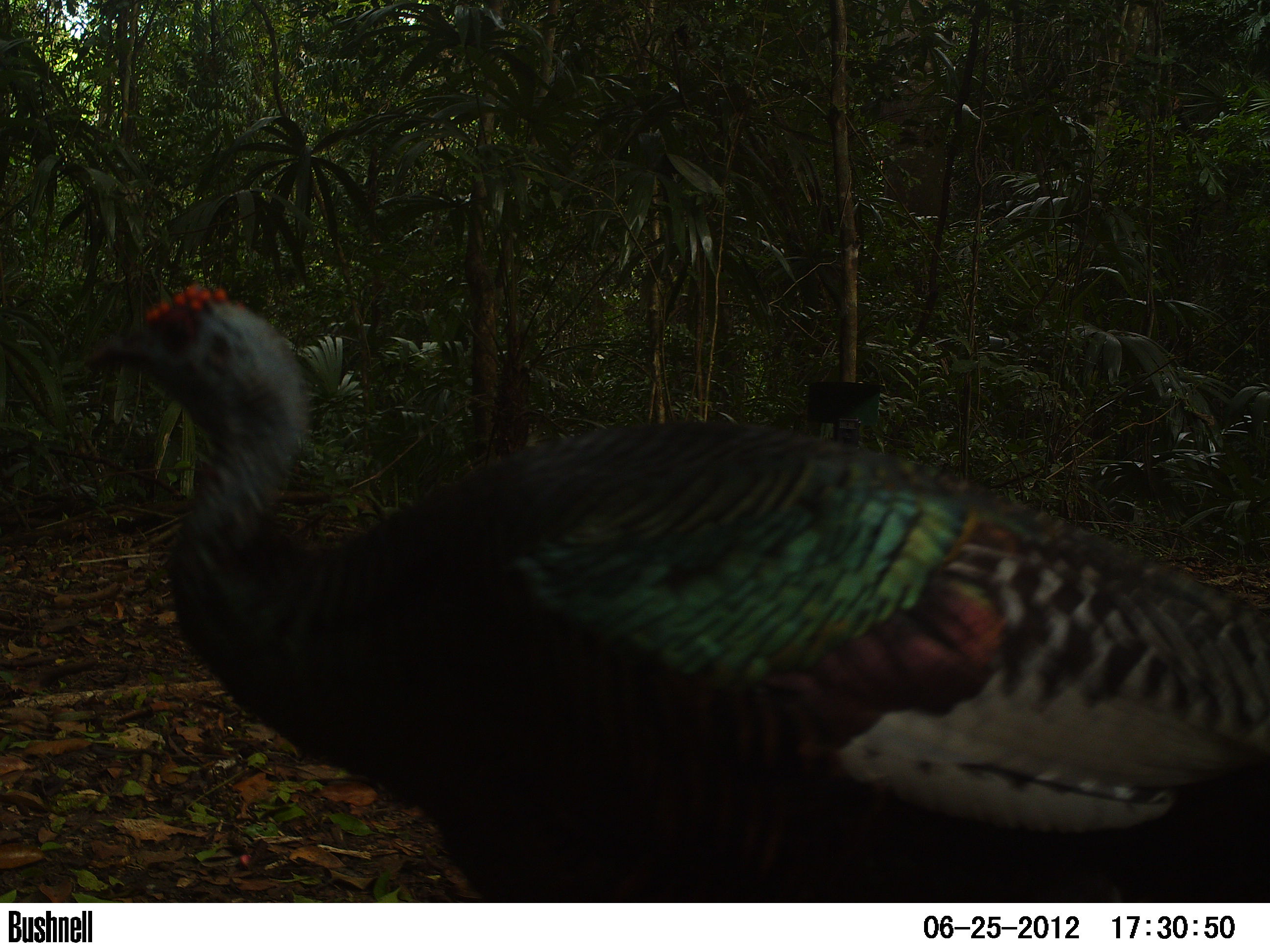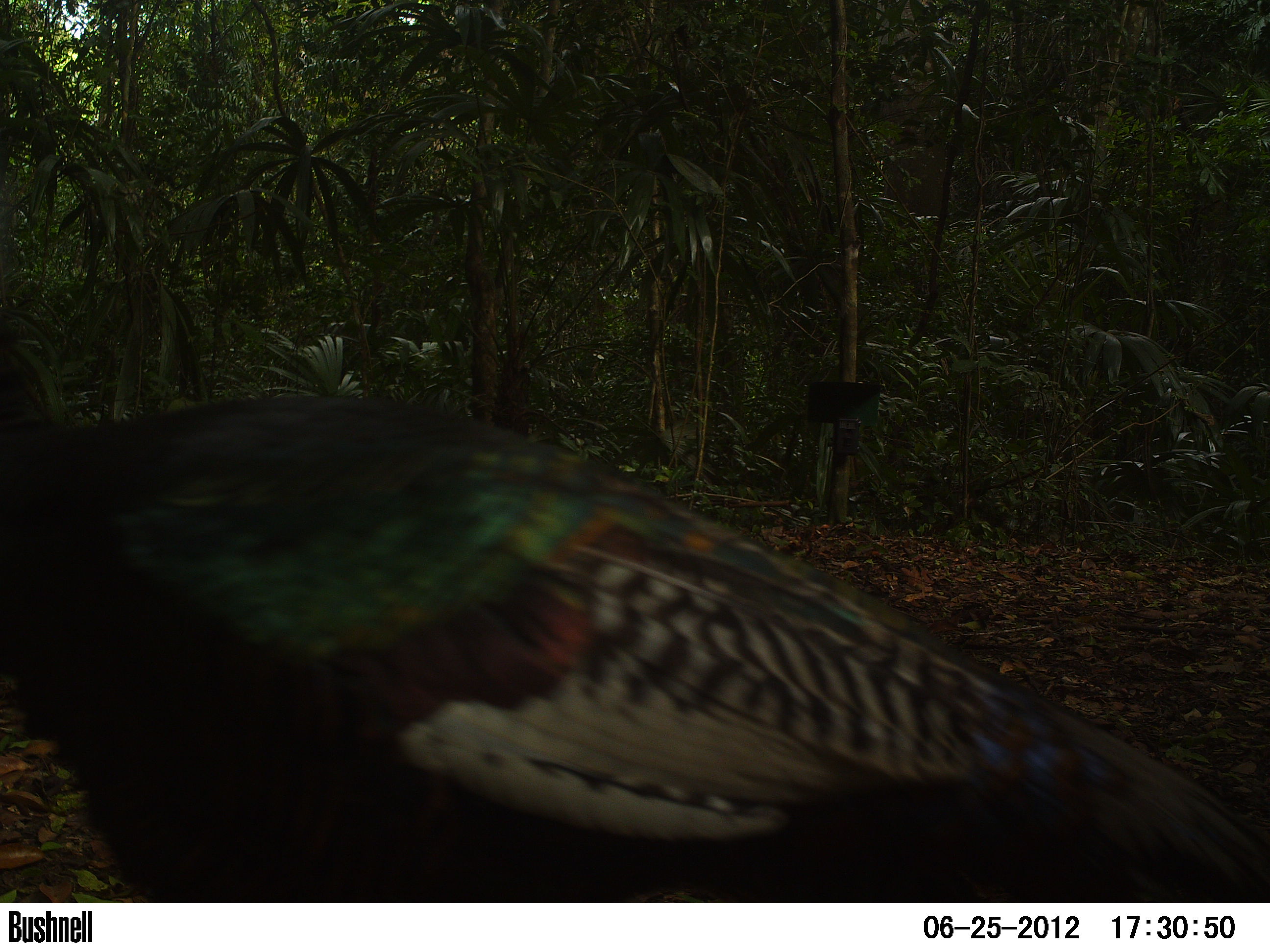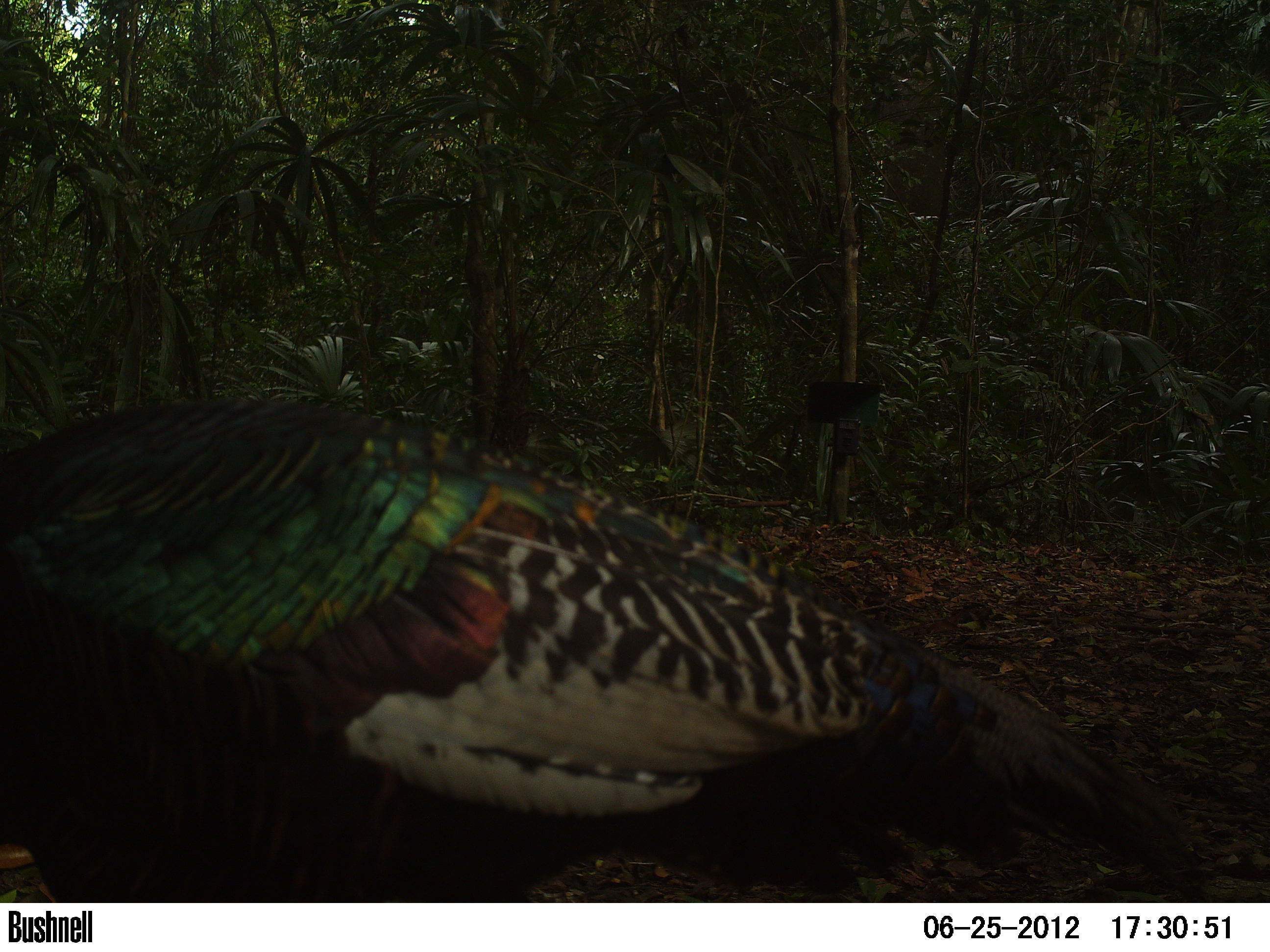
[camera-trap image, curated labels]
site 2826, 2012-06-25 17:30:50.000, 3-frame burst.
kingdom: Animalia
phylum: Chordata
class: Aves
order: Galliformes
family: Phasianidae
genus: Meleagris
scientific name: Meleagris ocellata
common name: ocellated turkey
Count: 5.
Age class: adult.